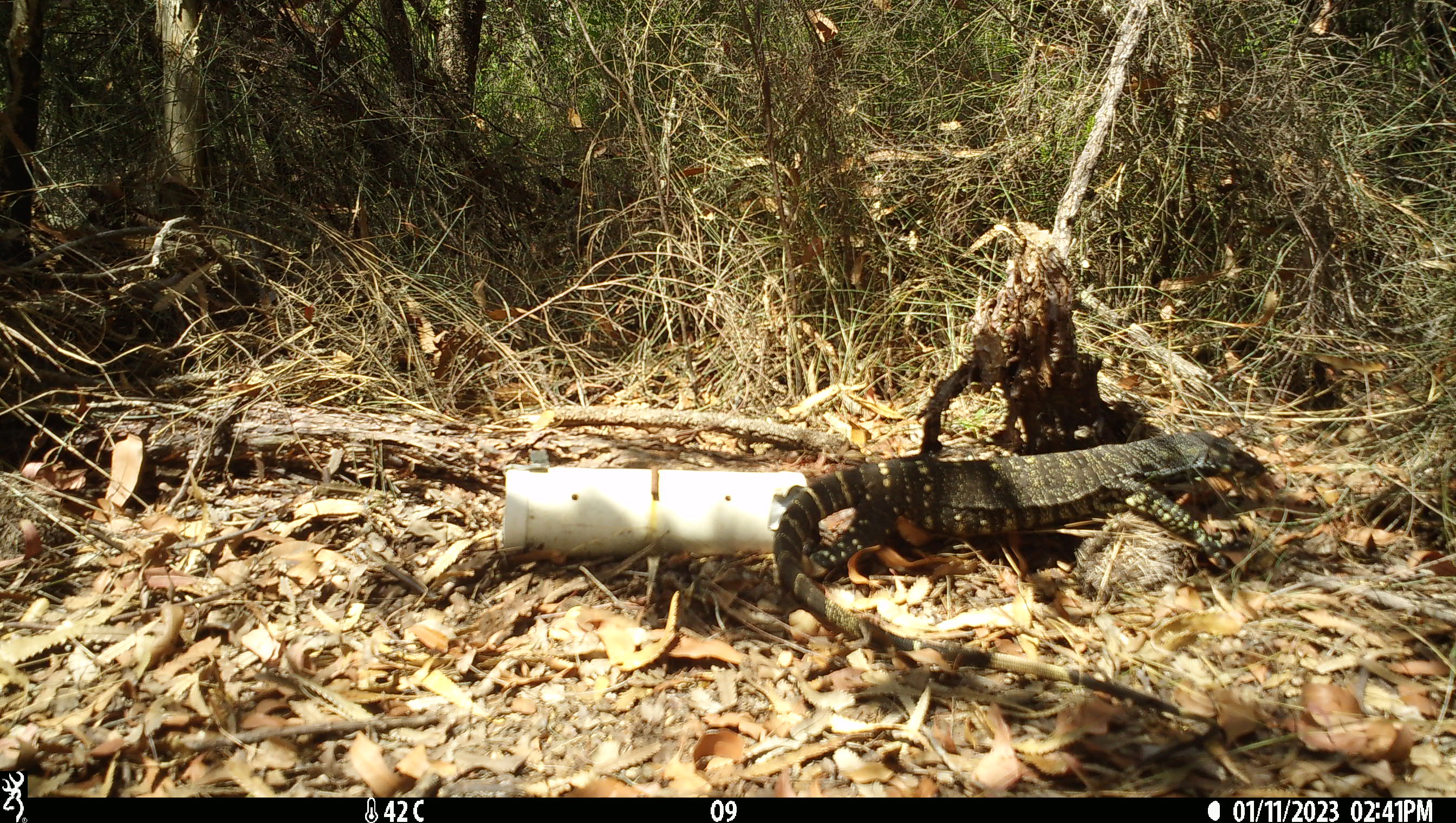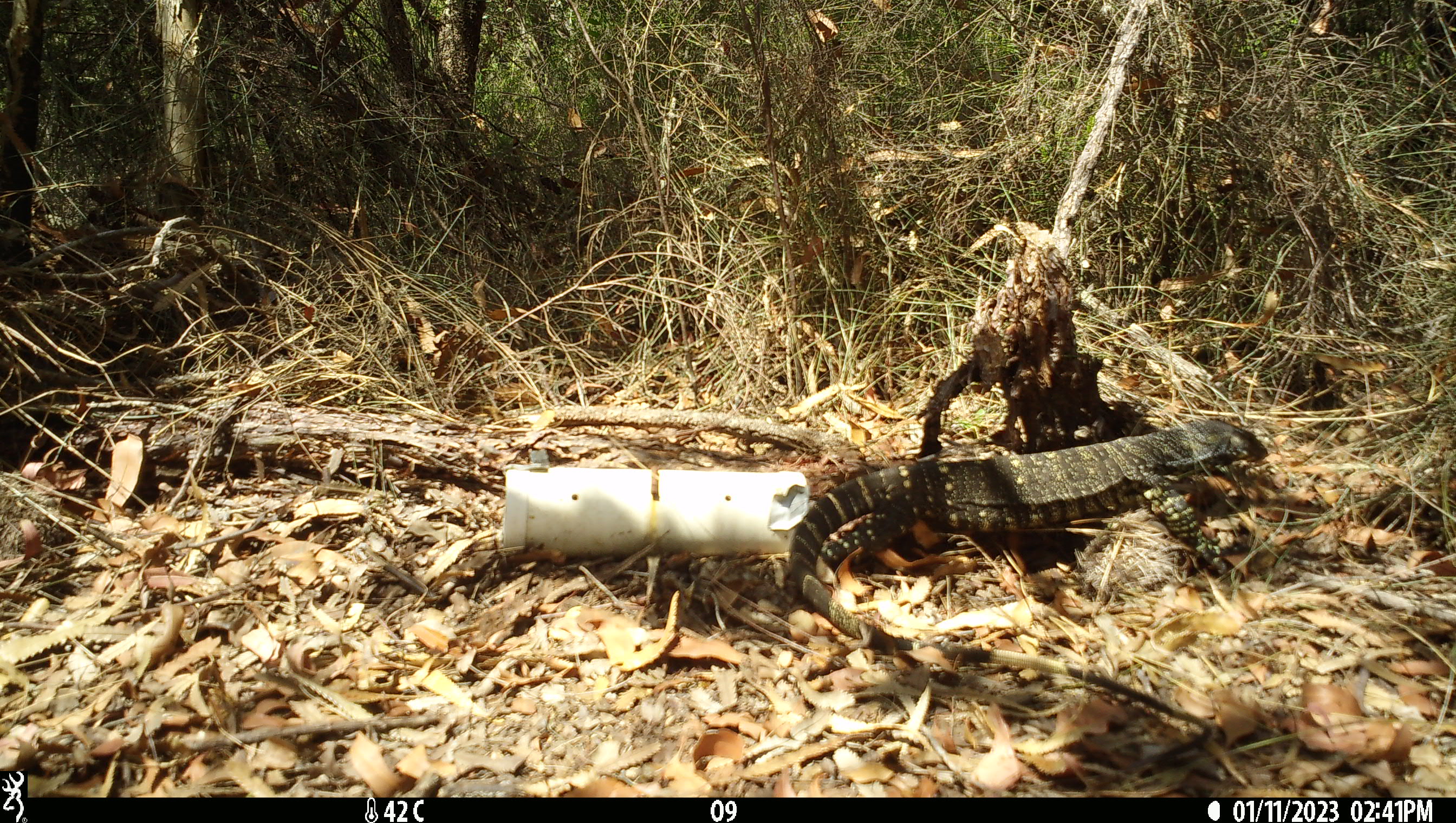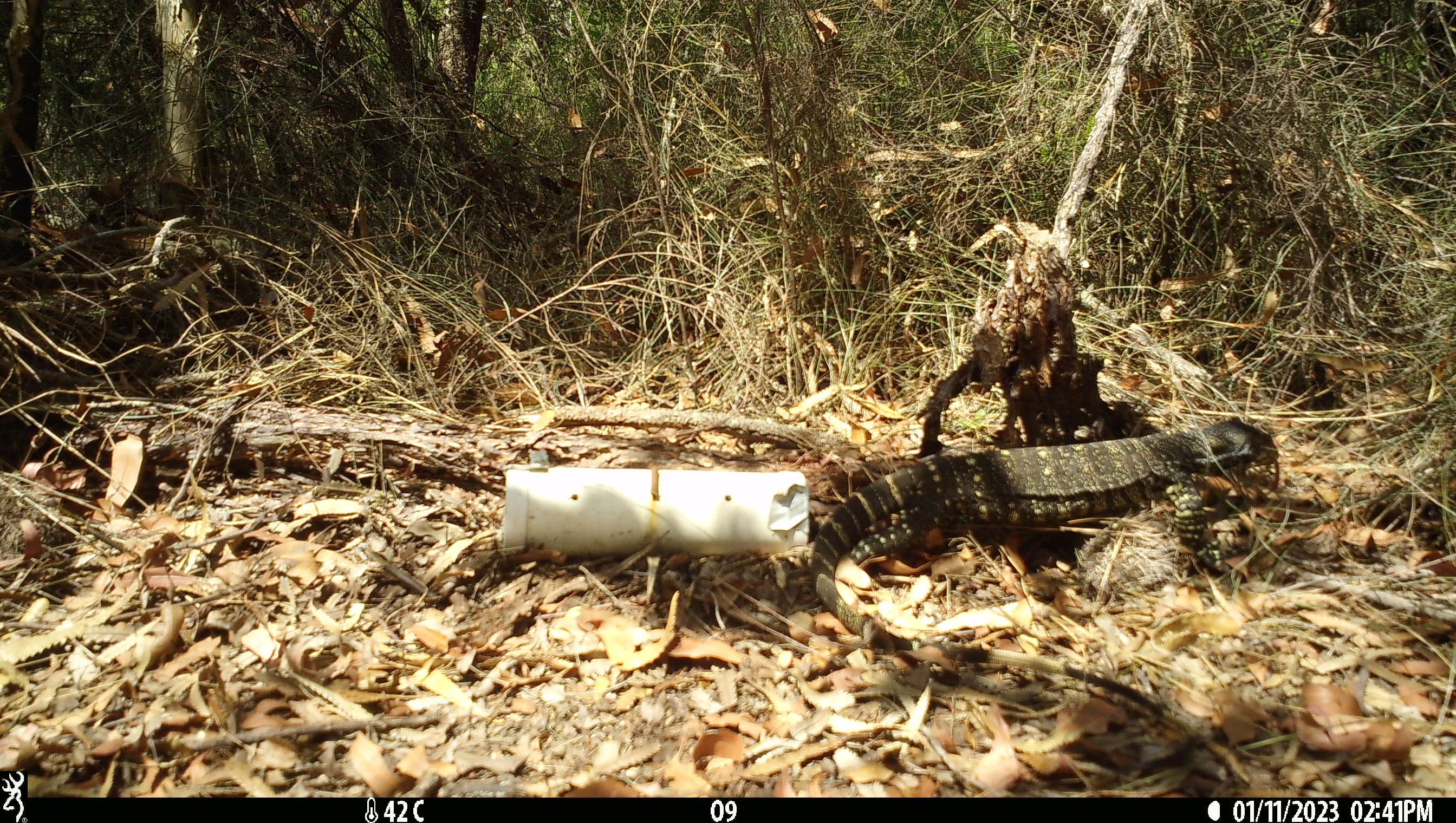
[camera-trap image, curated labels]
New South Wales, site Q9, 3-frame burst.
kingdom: Animalia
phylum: Chordata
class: Reptilia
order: Squamata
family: Varanidae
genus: Varanus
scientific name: Varanus varius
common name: lace monitor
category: goanna